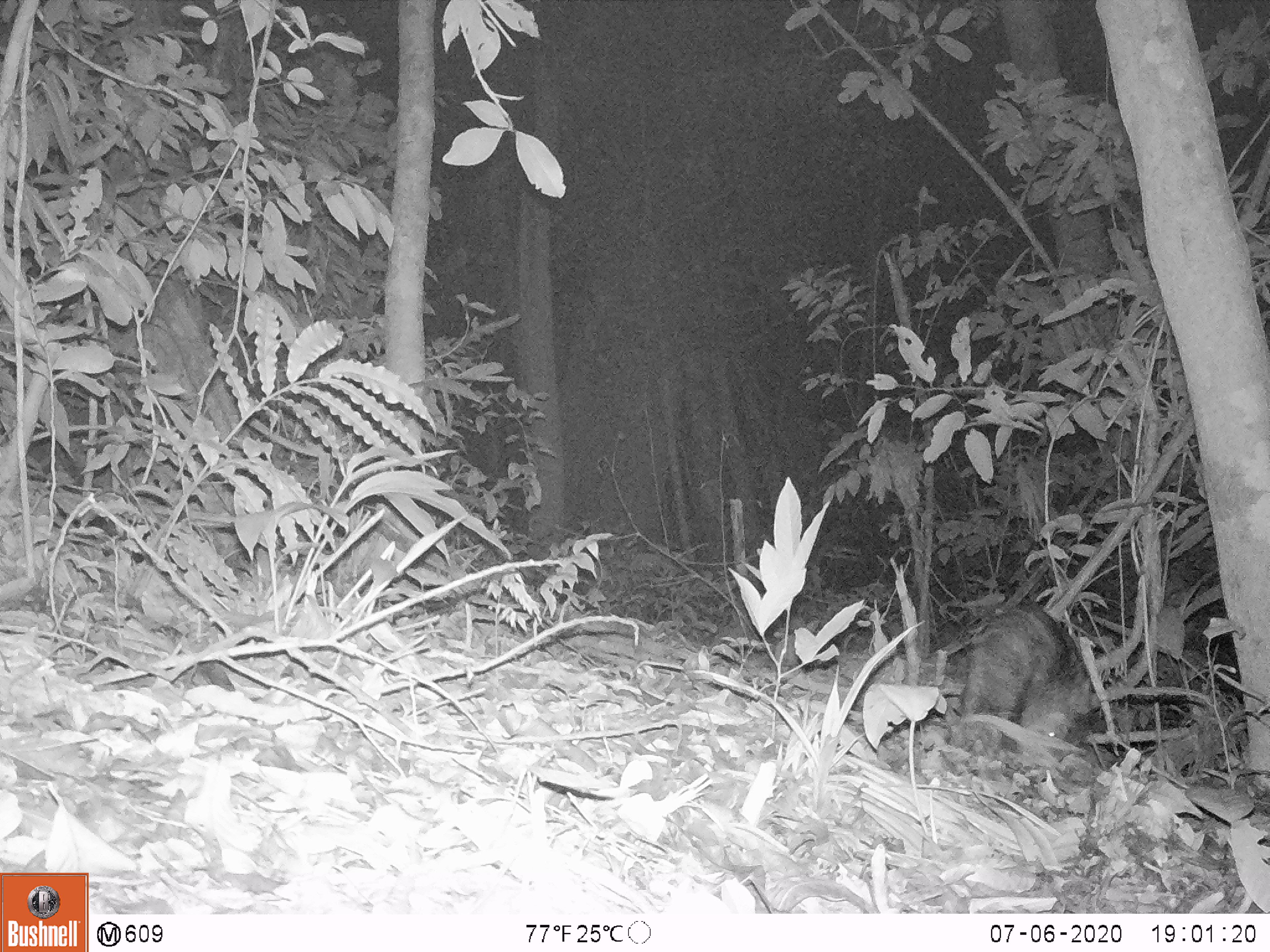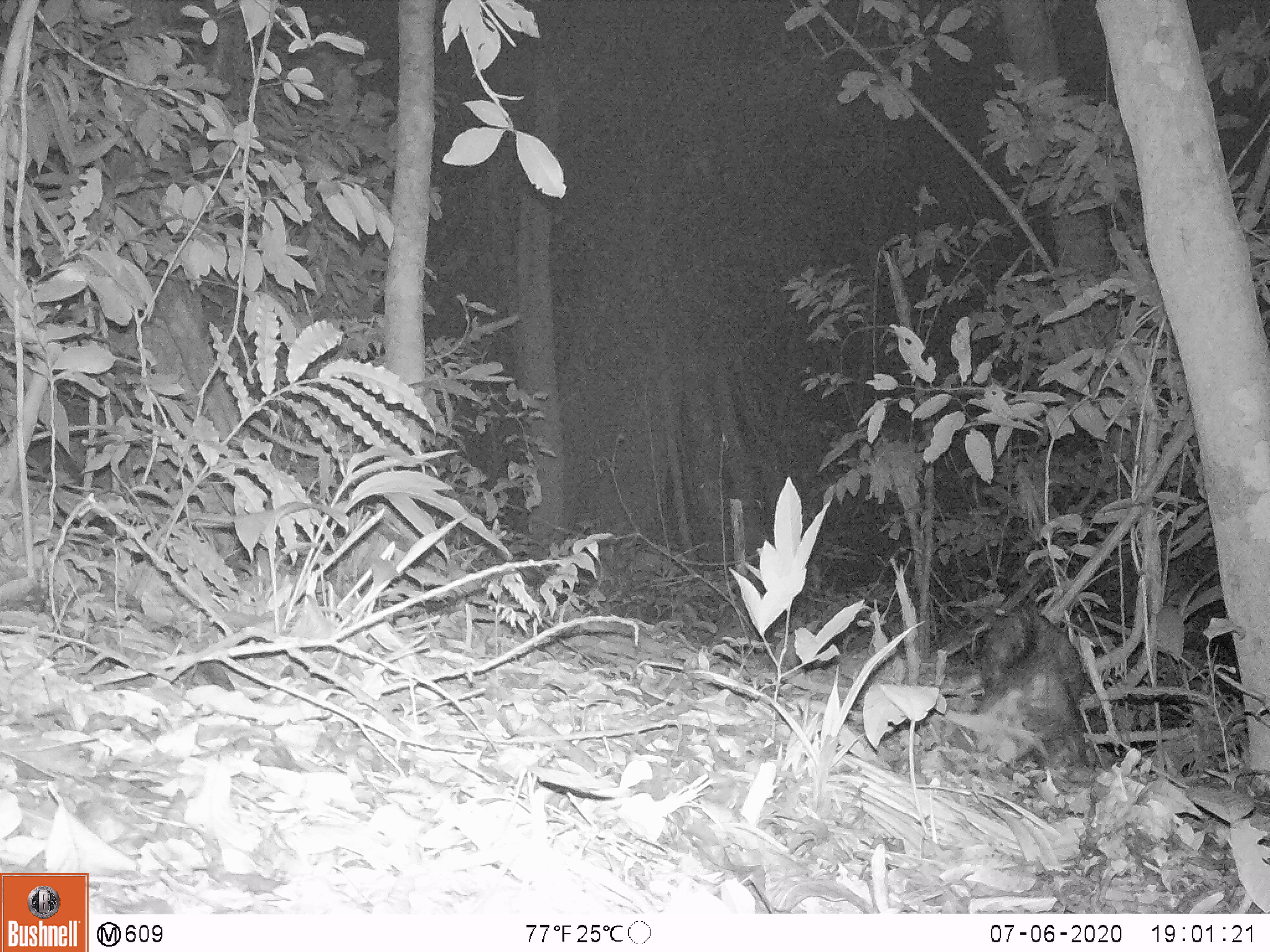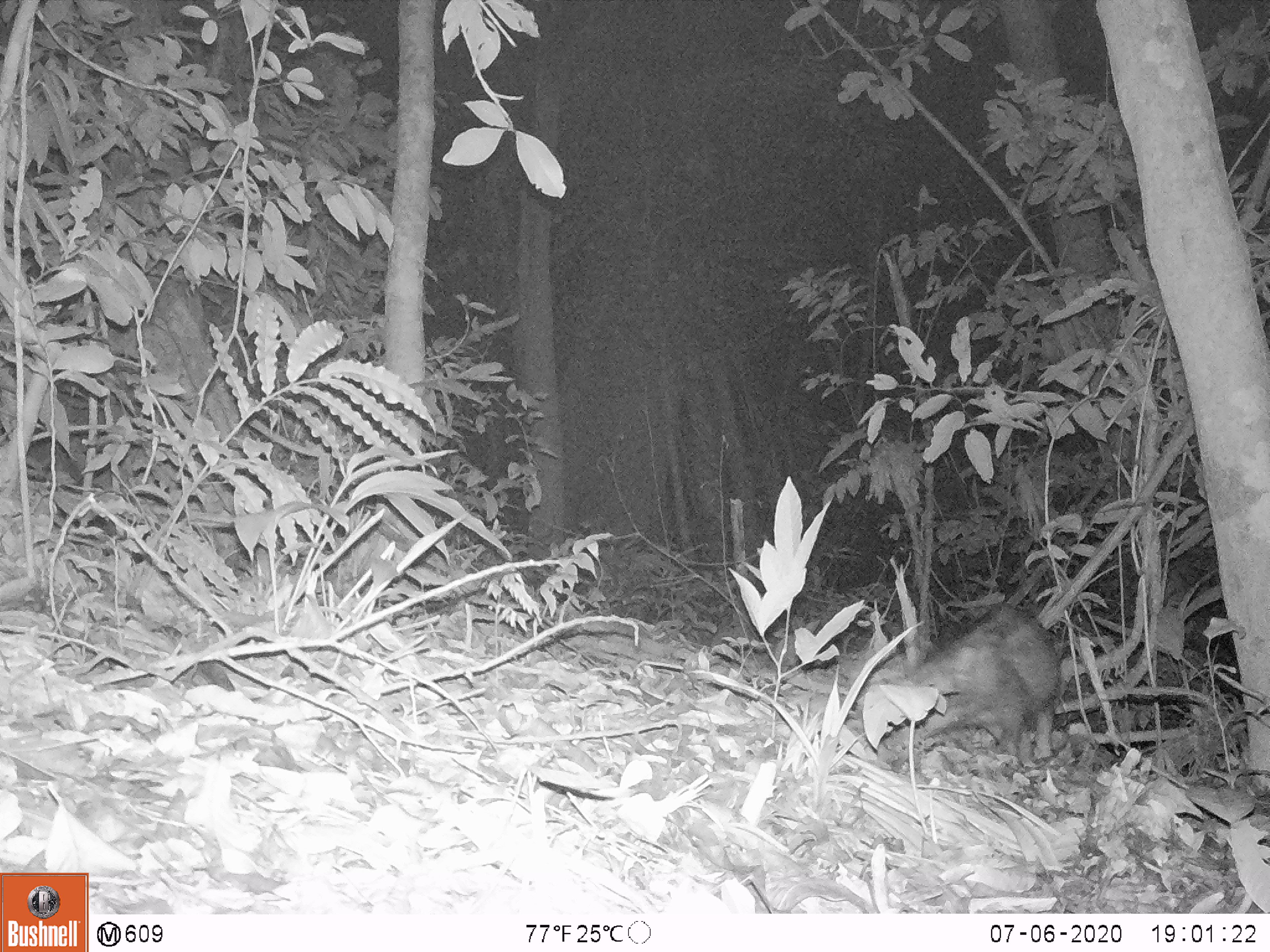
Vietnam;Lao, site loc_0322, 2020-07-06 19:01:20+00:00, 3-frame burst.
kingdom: Animalia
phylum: Chordata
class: Mammalia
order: Artiodactyla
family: Suidae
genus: Sus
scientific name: Sus scrofa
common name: eurasian wild pig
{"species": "eurasian wild pig (Sus scrofa)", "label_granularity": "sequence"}